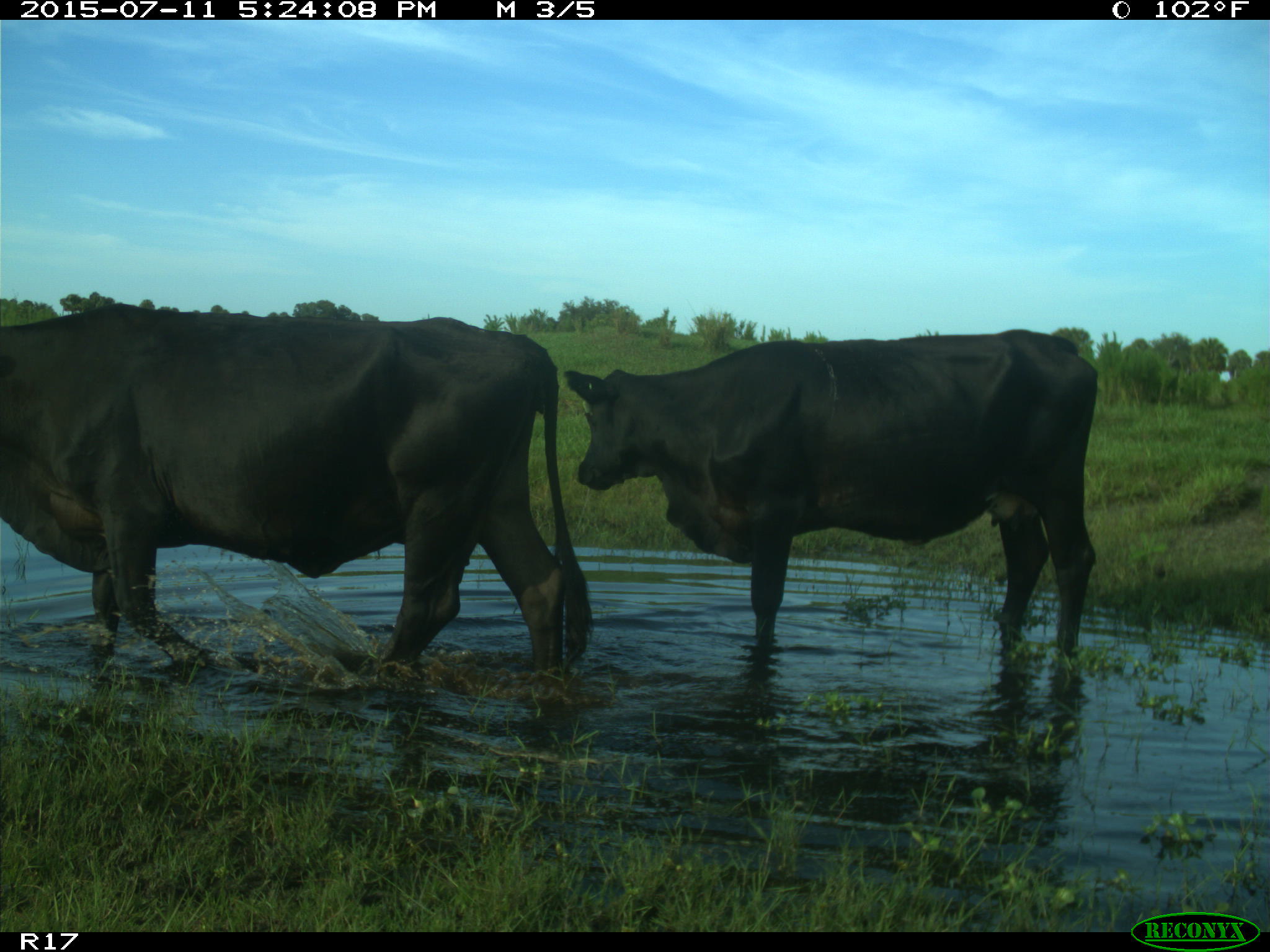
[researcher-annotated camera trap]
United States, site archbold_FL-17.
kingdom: Animalia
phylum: Chordata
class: Mammalia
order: Artiodactyla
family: Bovidae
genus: Bos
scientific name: Bos taurus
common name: domestic cow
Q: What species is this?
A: Bos taurus (domestic cow).